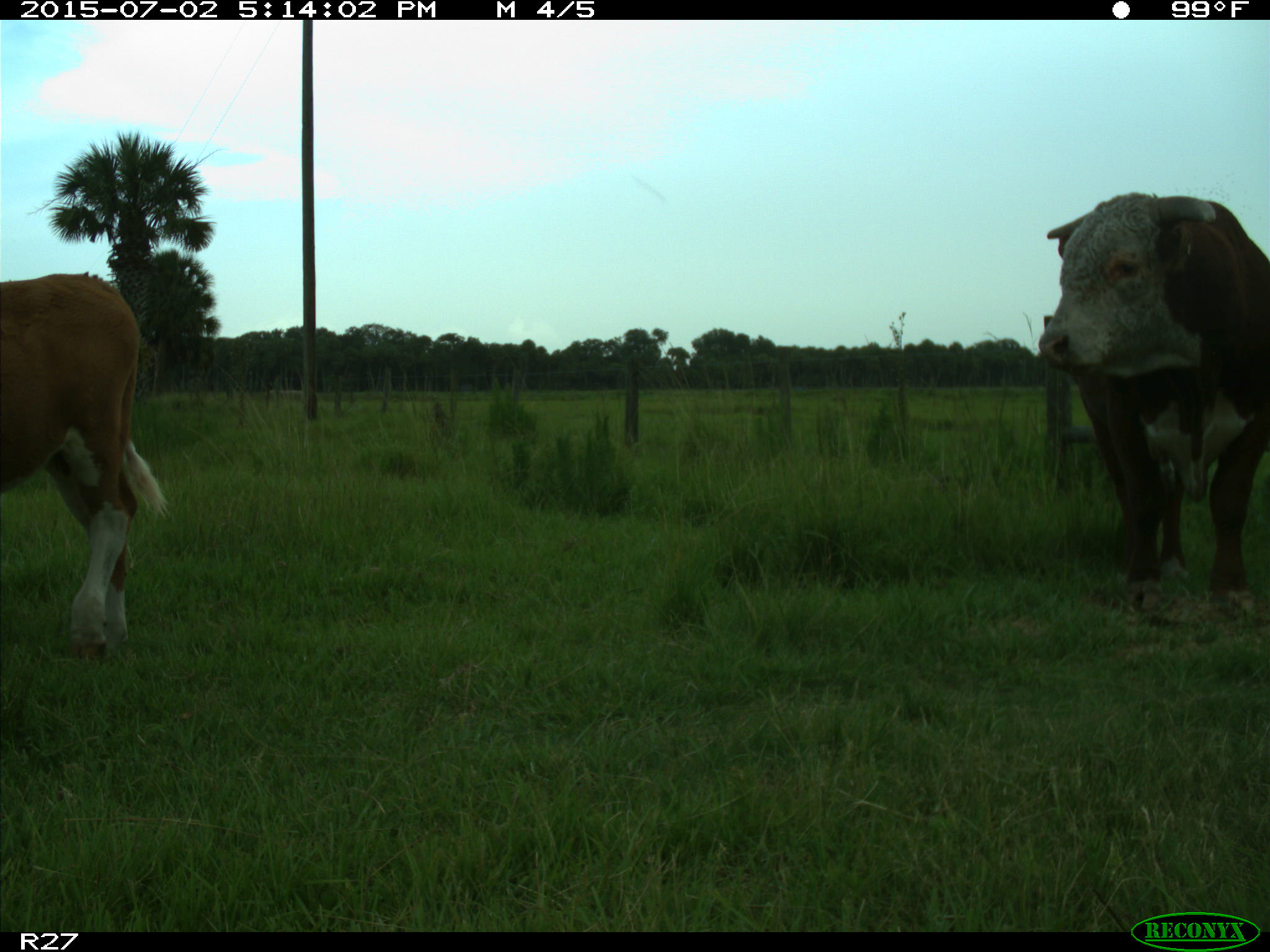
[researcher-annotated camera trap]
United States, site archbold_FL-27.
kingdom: Animalia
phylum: Chordata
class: Mammalia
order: Artiodactyla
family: Bovidae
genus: Bos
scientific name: Bos taurus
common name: domestic cow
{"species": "Bos taurus (domestic cow)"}